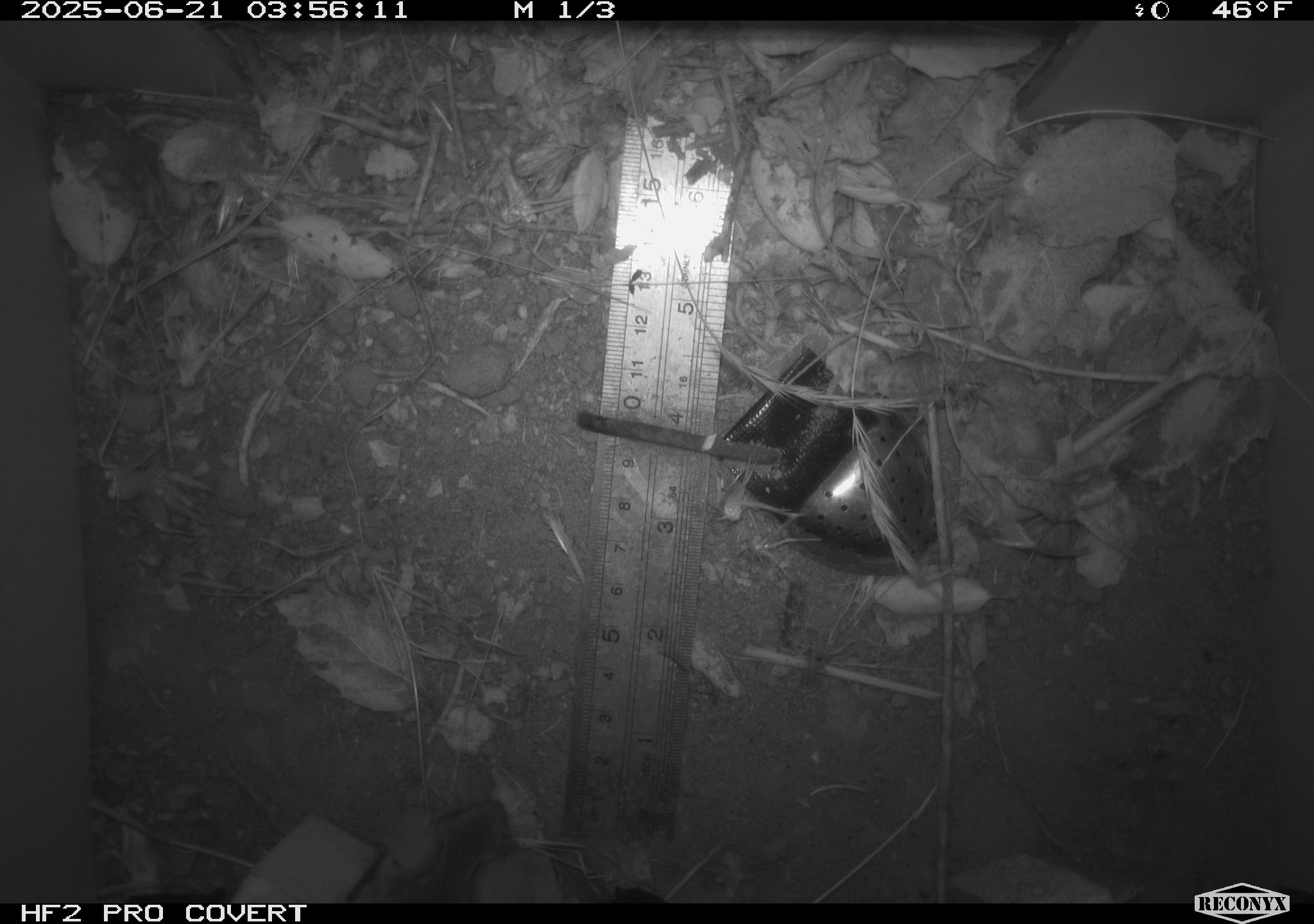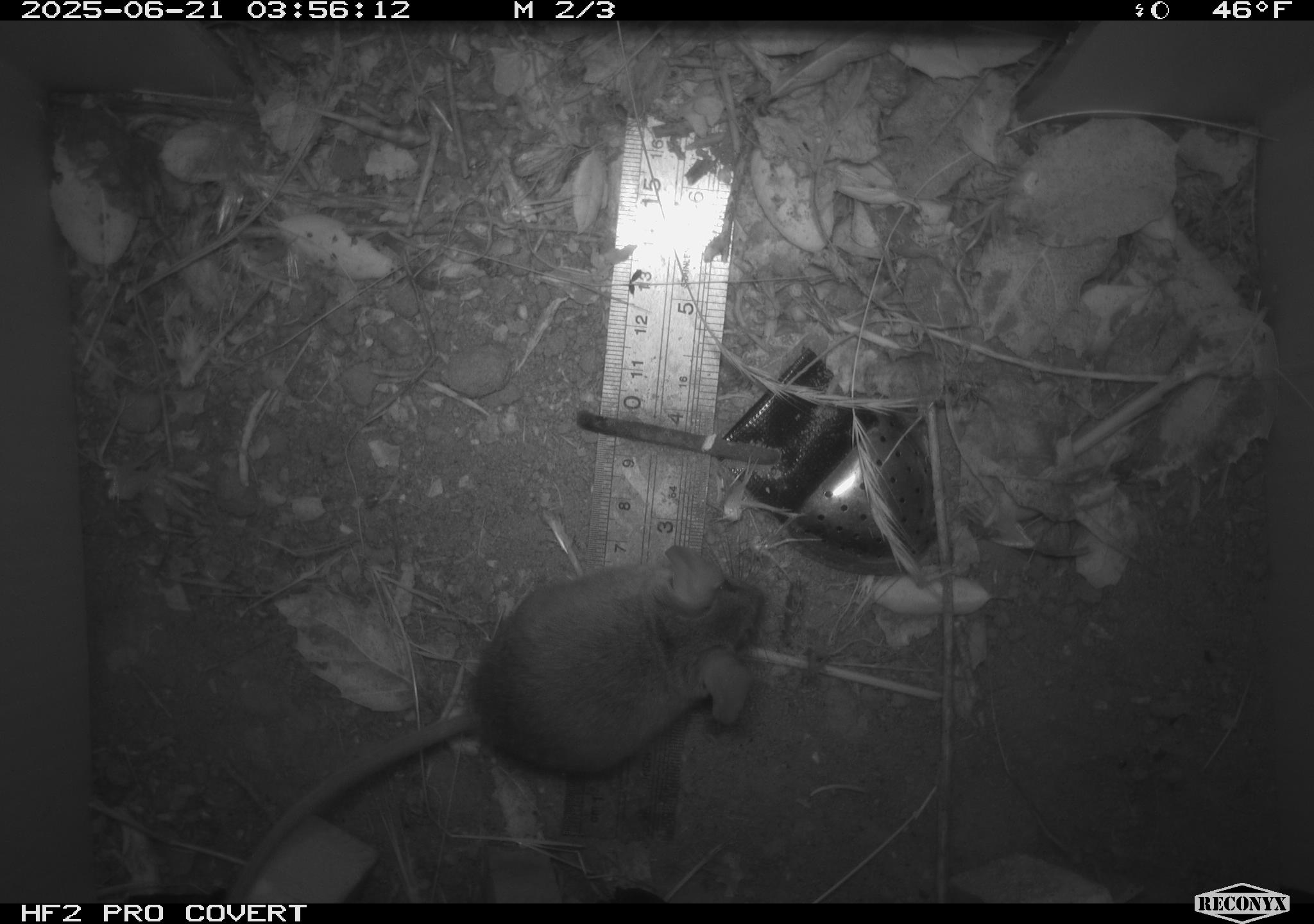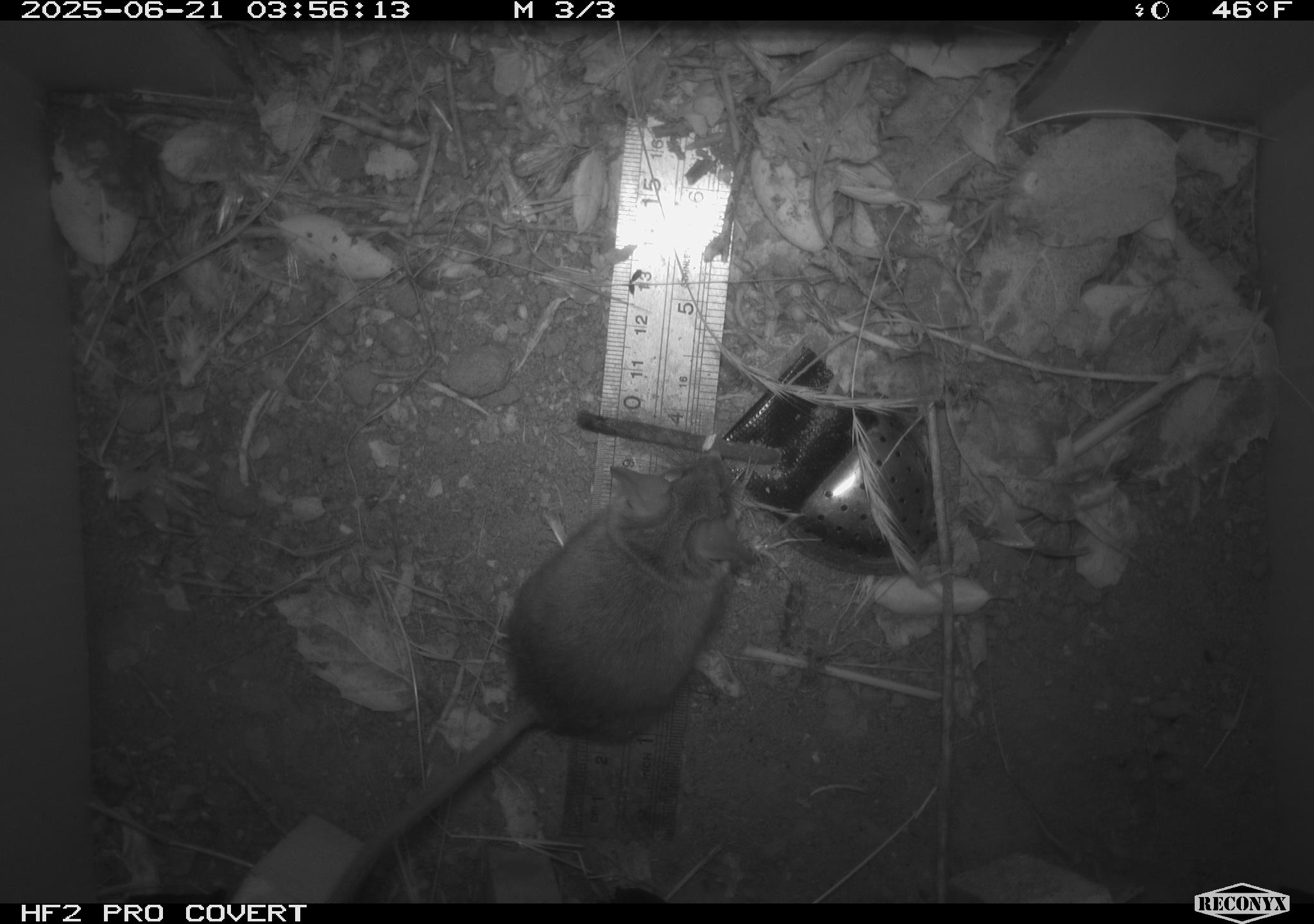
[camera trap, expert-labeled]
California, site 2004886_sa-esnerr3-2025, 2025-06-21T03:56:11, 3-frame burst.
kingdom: Animalia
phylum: Chordata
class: Mammalia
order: Rodentia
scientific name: Rodentia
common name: rodent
Rodent (Rodentia).